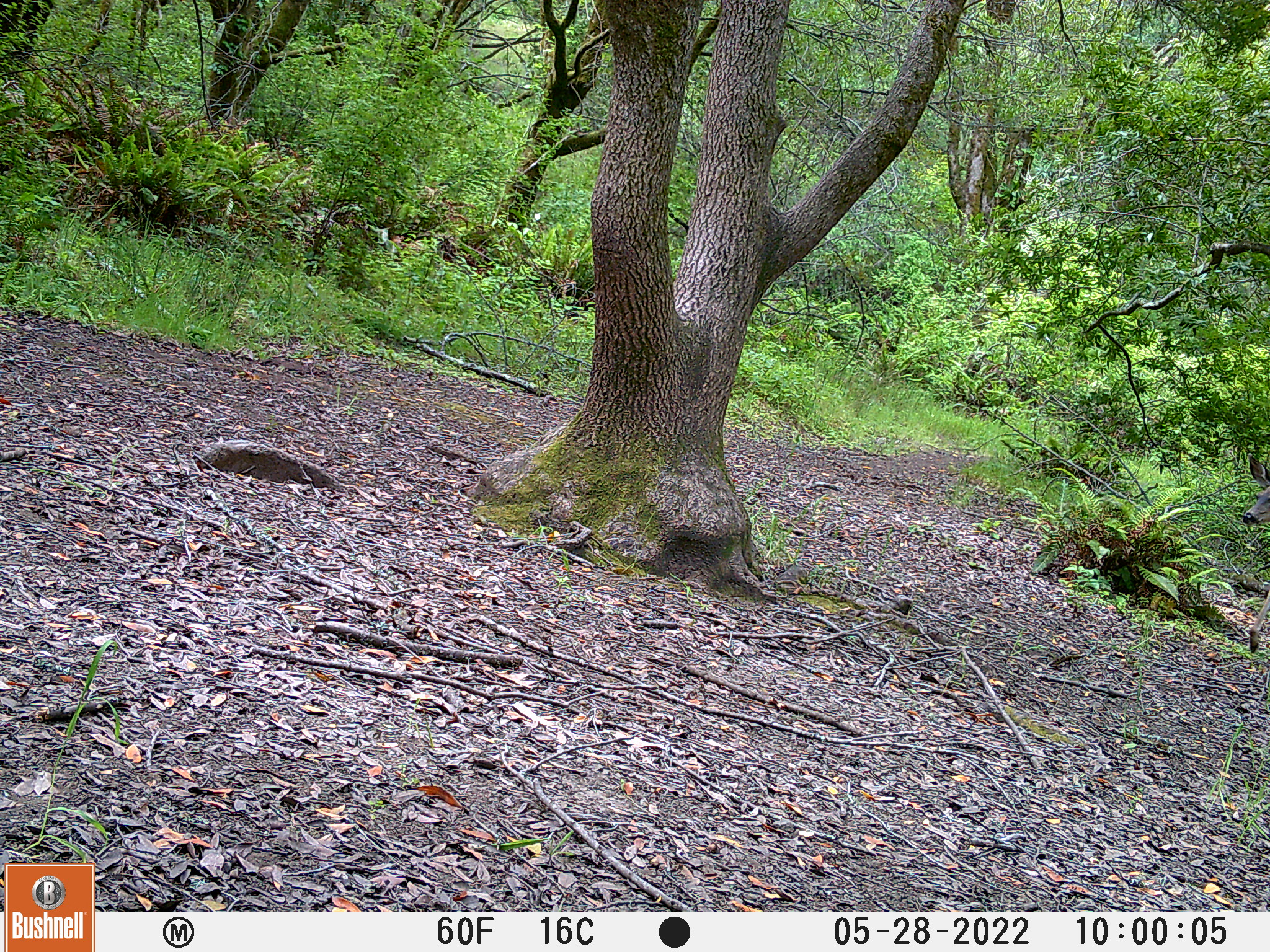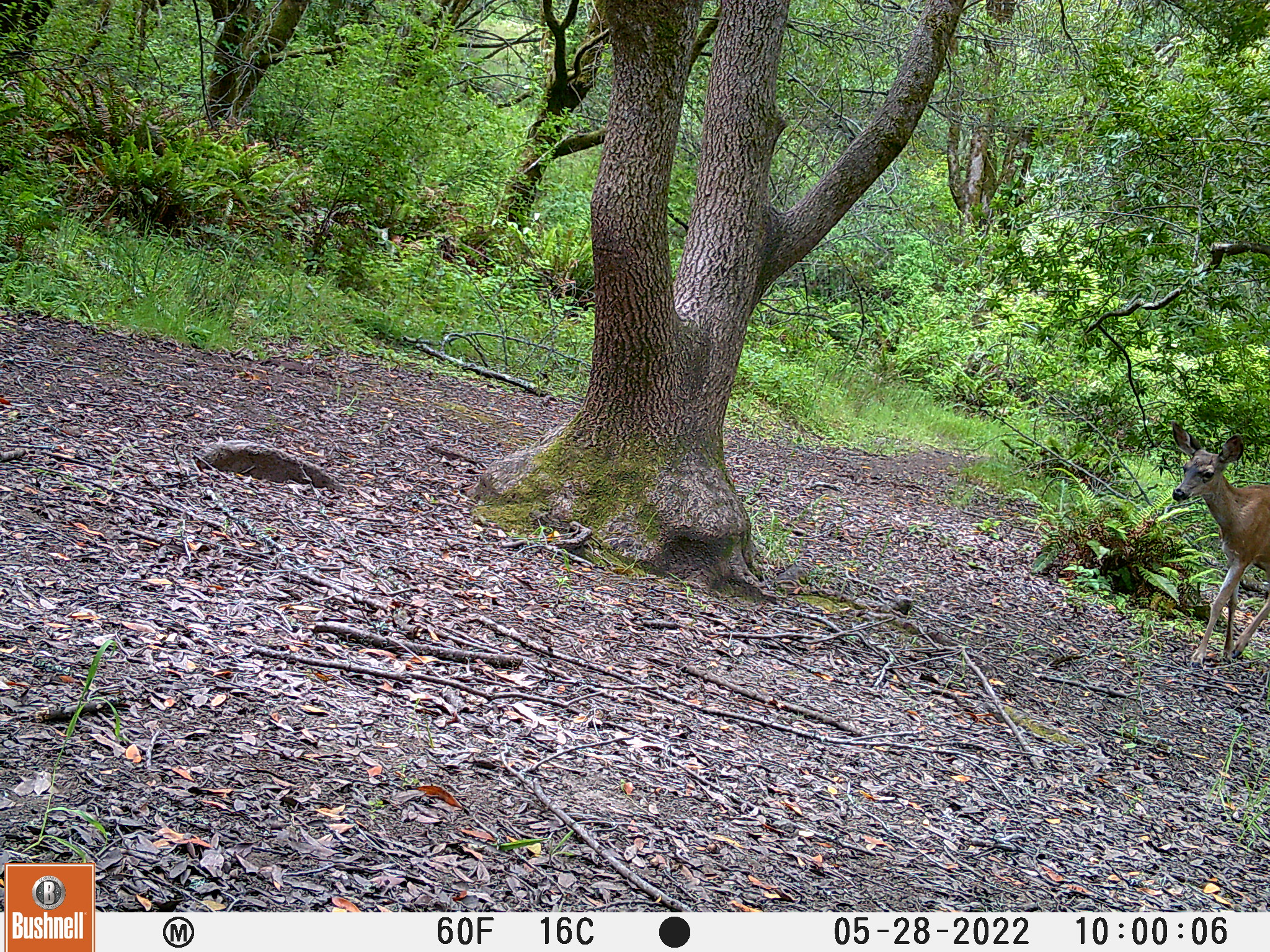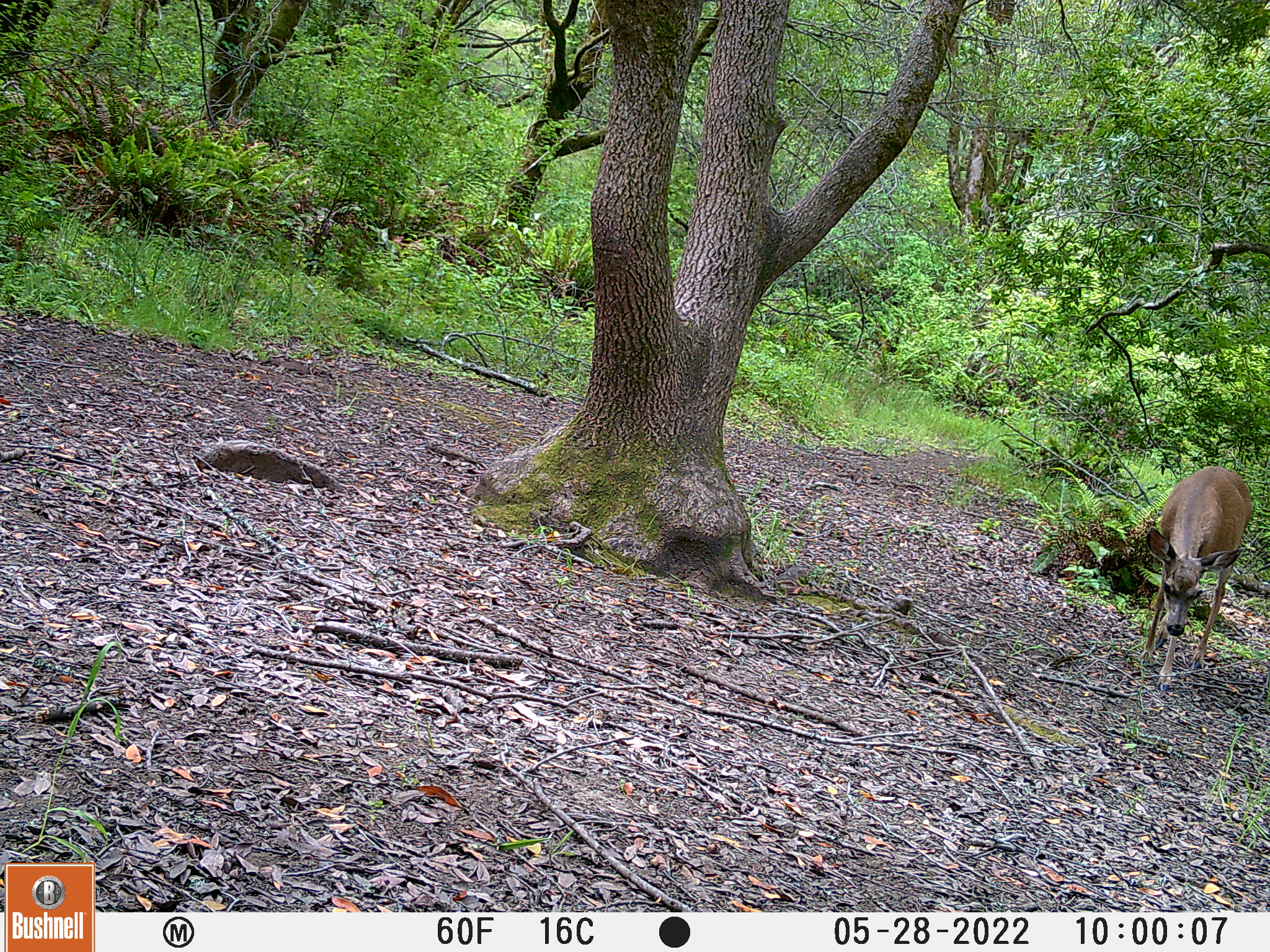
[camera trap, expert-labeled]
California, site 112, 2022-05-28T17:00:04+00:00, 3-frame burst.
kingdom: Animalia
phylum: Chordata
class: Mammalia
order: Artiodactyla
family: Cervidae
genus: Odocoileus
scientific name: Odocoileus hemionus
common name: mule deer